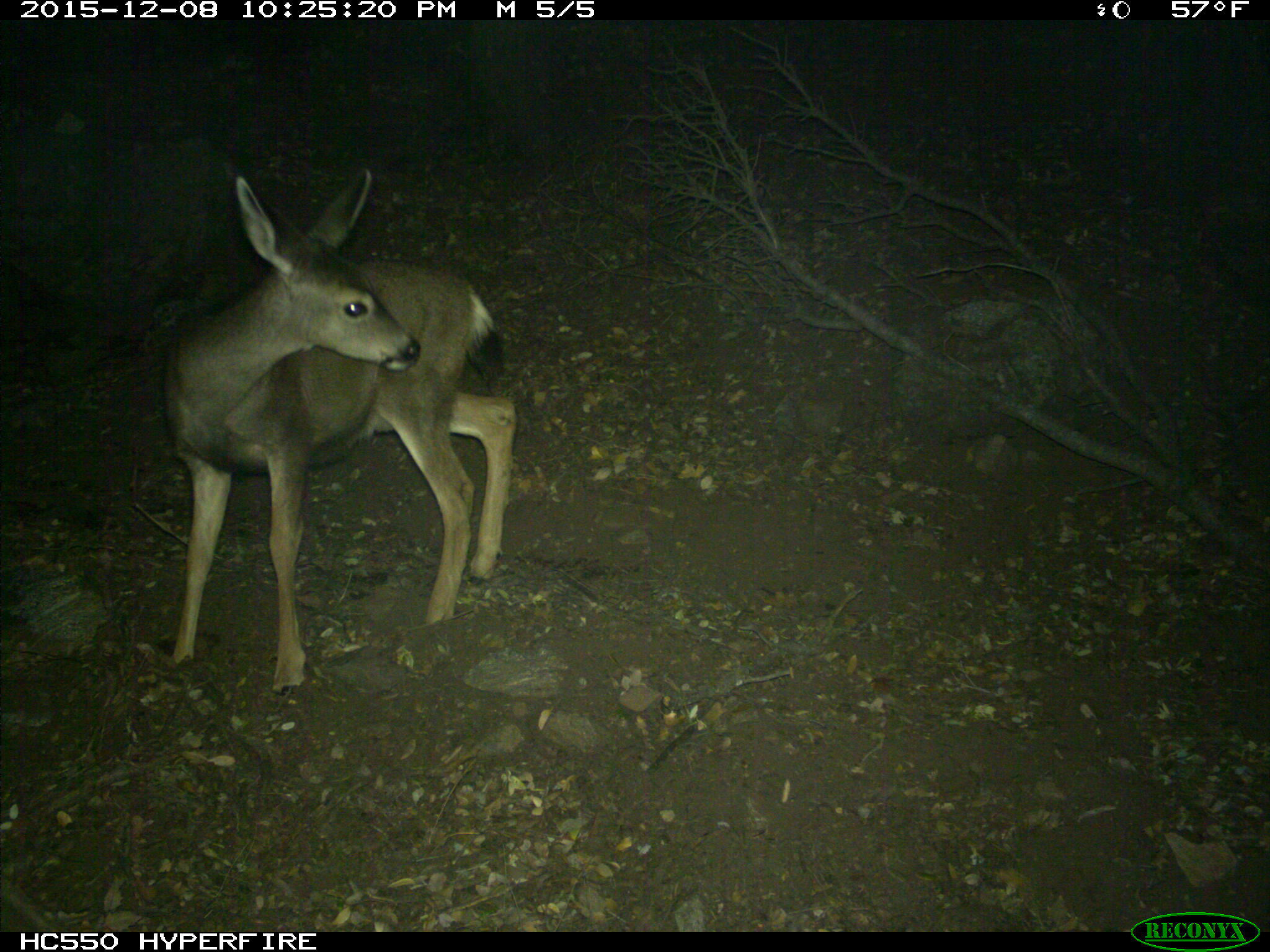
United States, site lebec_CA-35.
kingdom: Animalia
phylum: Chordata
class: Mammalia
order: Artiodactyla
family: Cervidae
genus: Odocoileus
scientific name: Odocoileus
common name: deer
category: unidentified deer